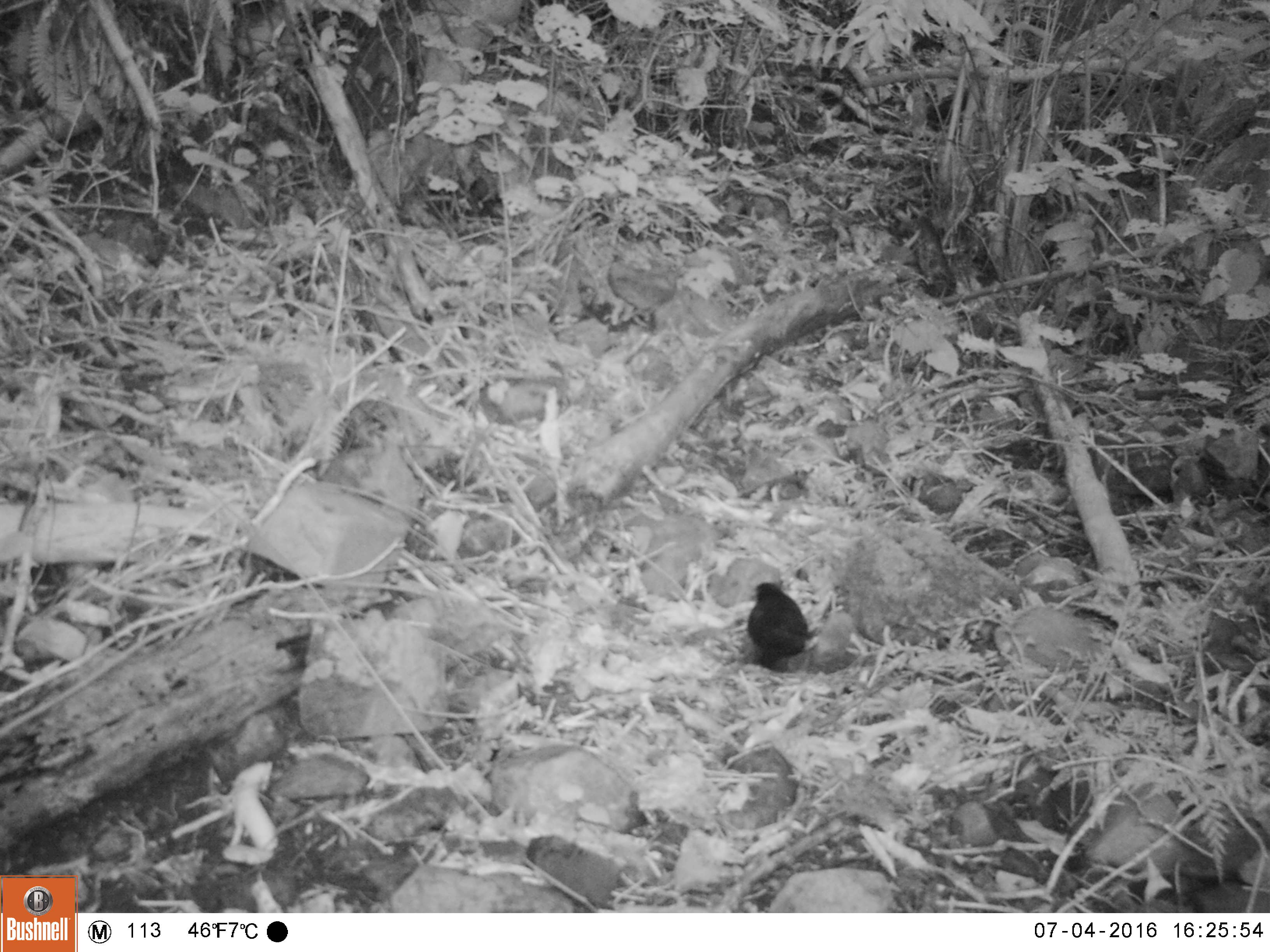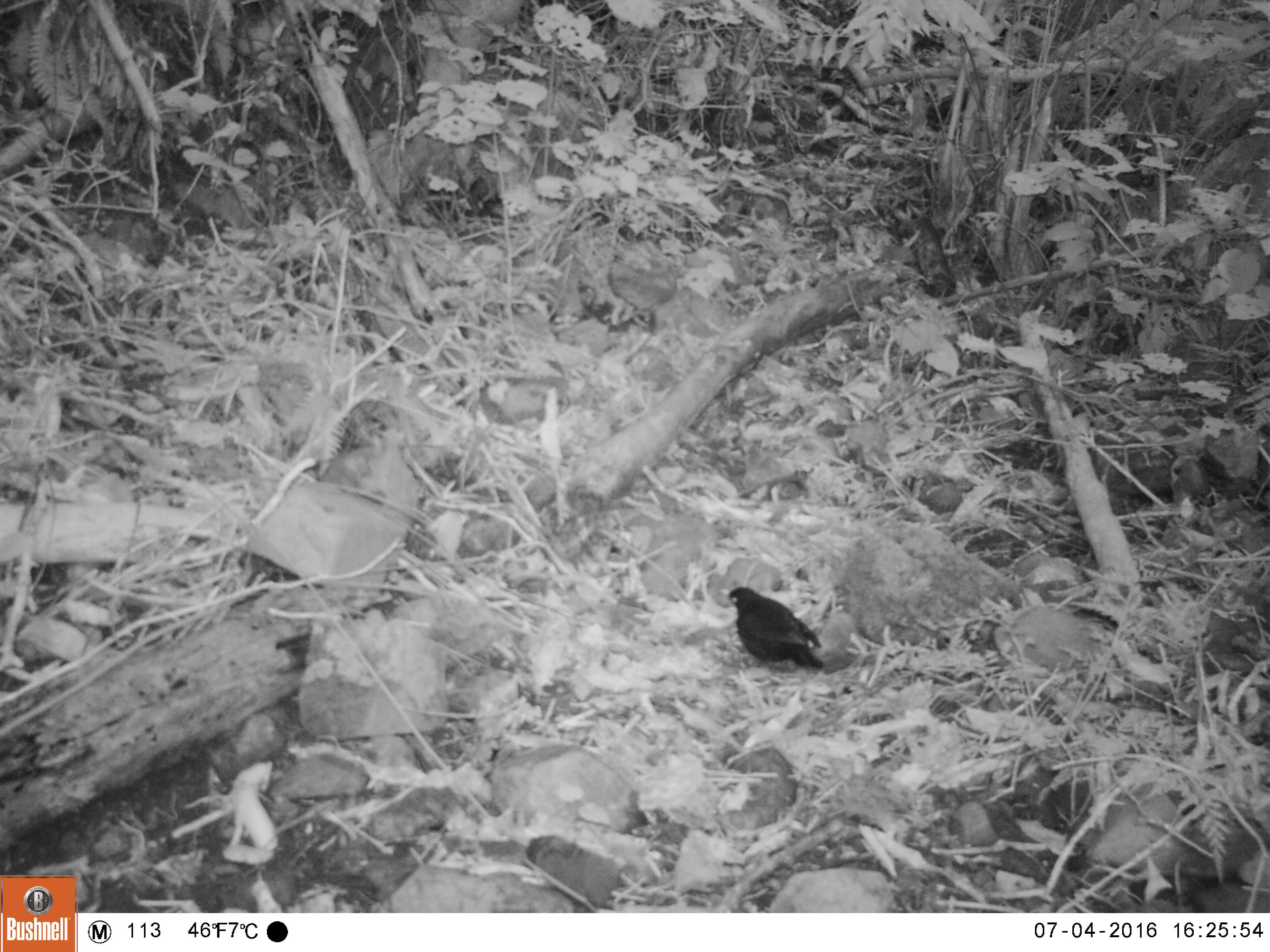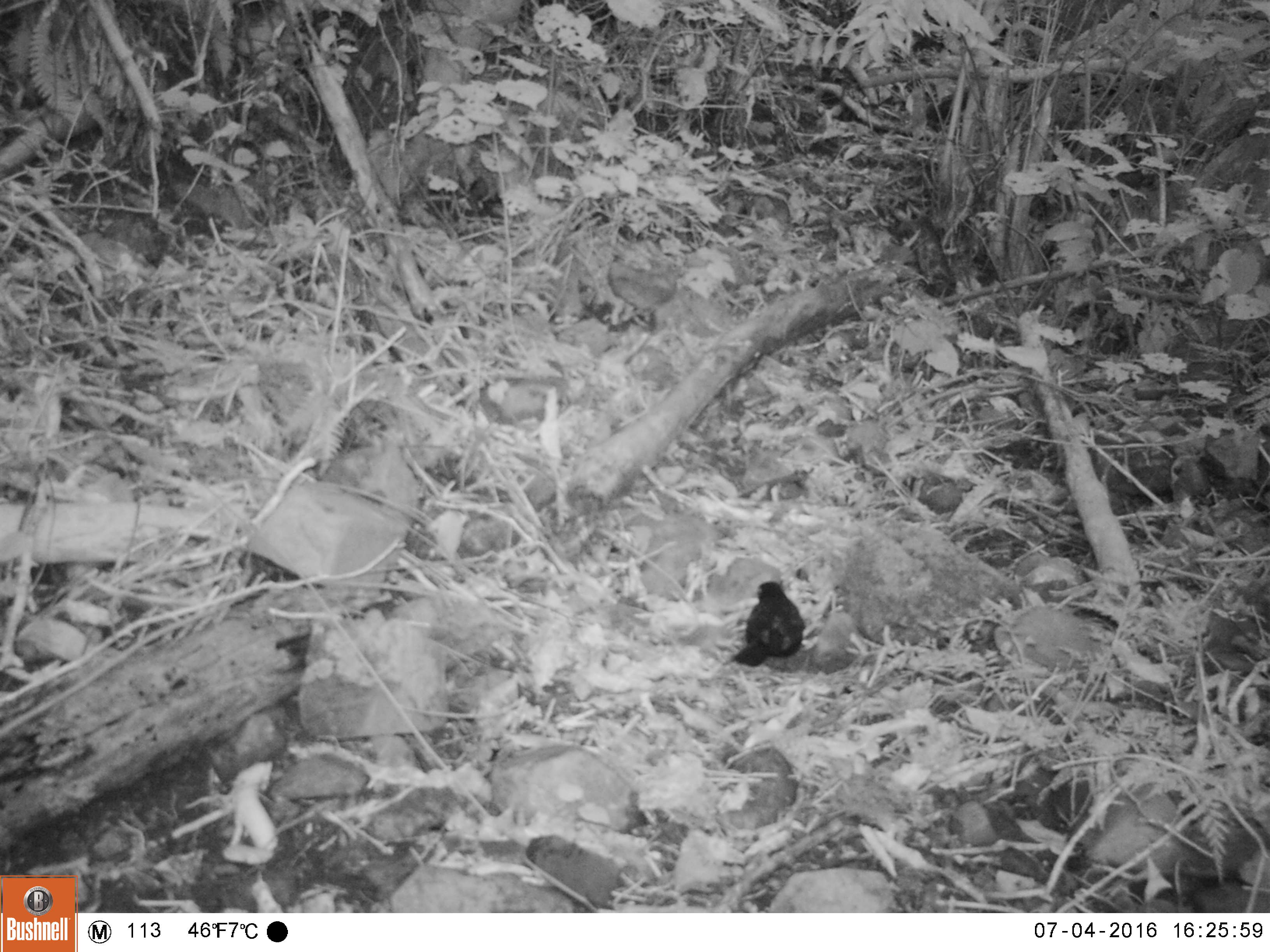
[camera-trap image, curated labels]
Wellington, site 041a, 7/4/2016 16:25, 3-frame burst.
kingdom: Animalia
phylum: Chordata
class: Aves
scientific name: Aves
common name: bird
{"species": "bird (Aves)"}